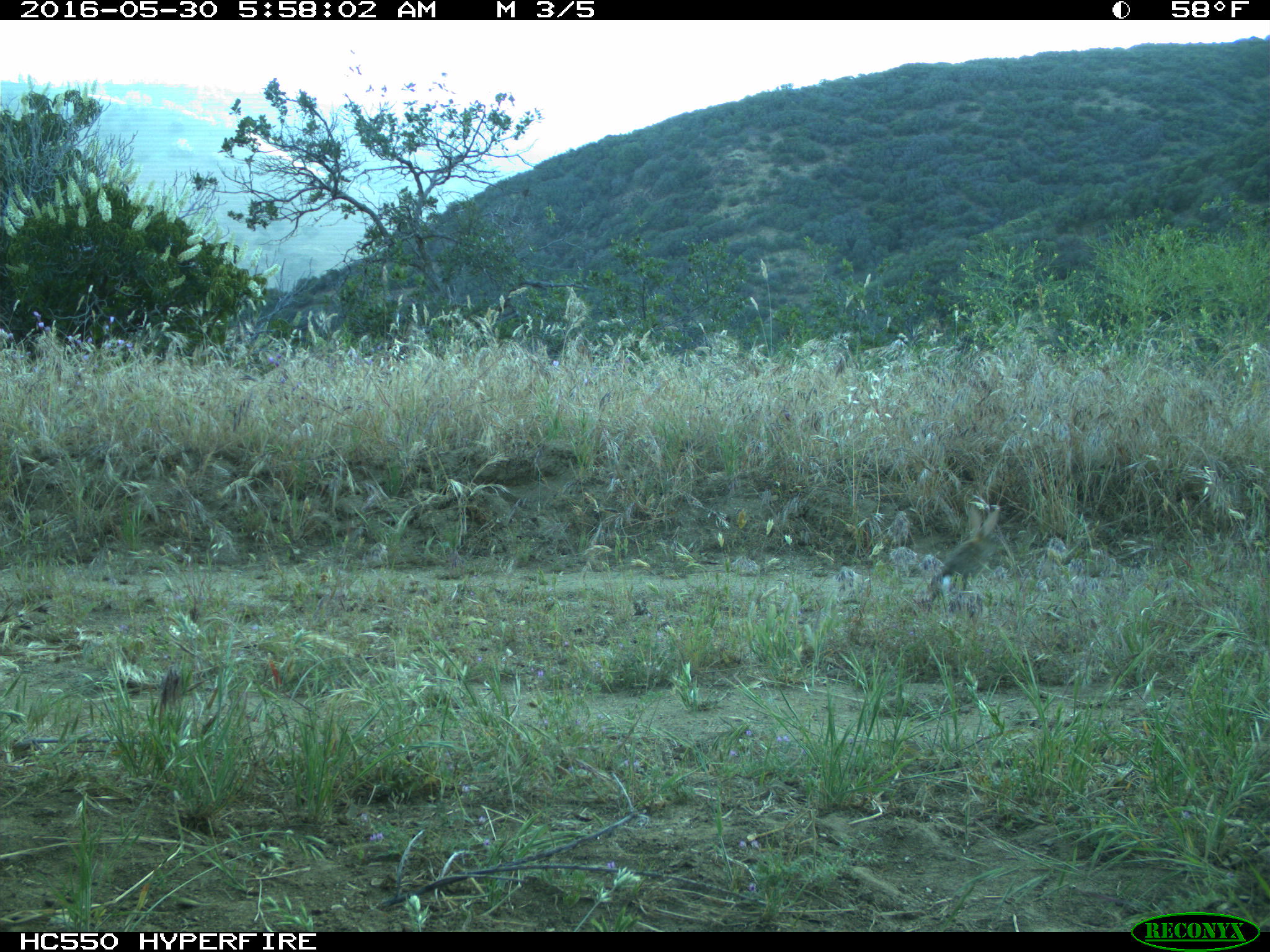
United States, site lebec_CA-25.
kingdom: Animalia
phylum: Chordata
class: Mammalia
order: Lagomorpha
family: Leporidae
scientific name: Leporidae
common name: rabbits and hares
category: unidentified rabbit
Unidentified rabbit (rabbits and hares) (Leporidae).